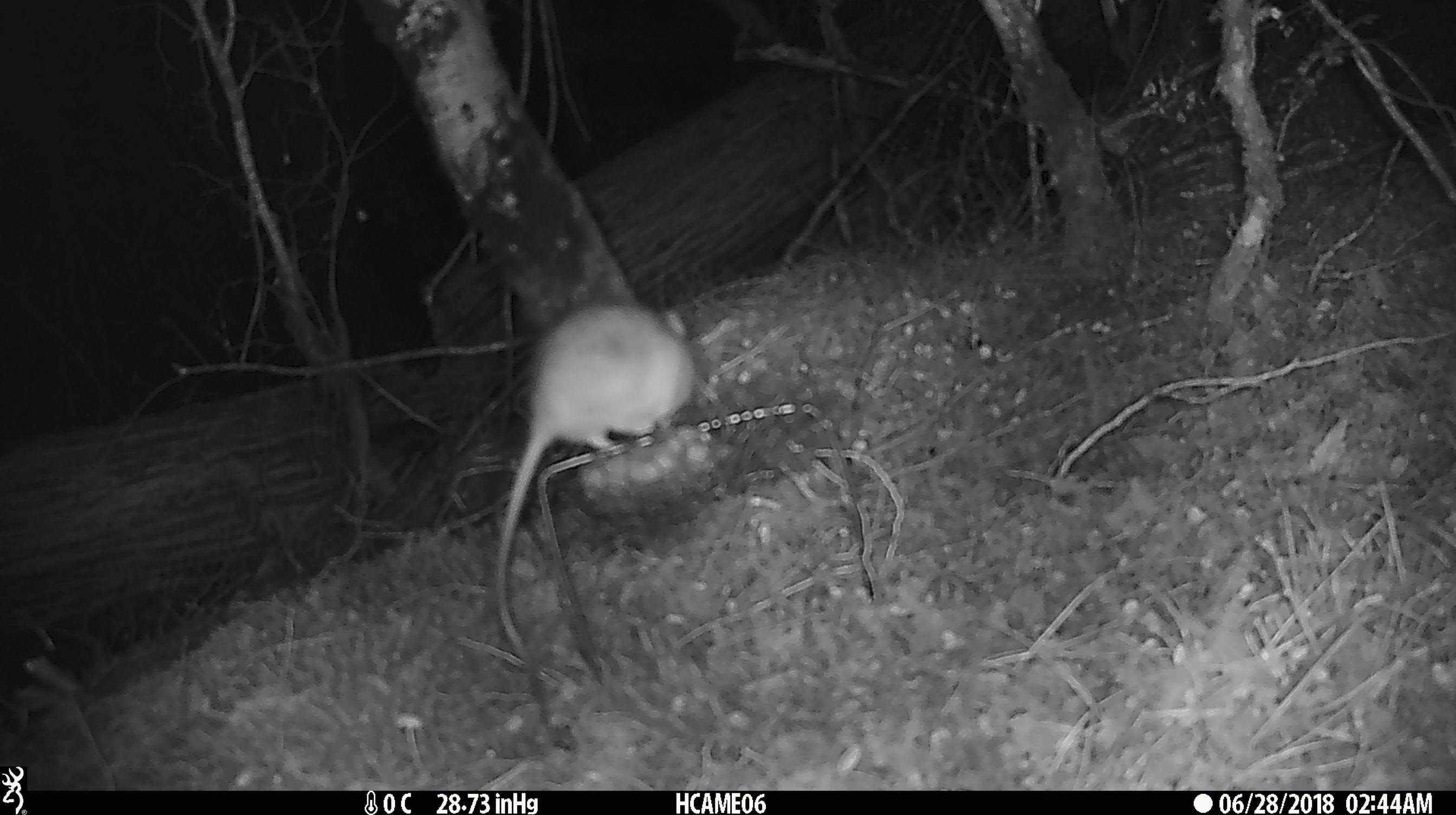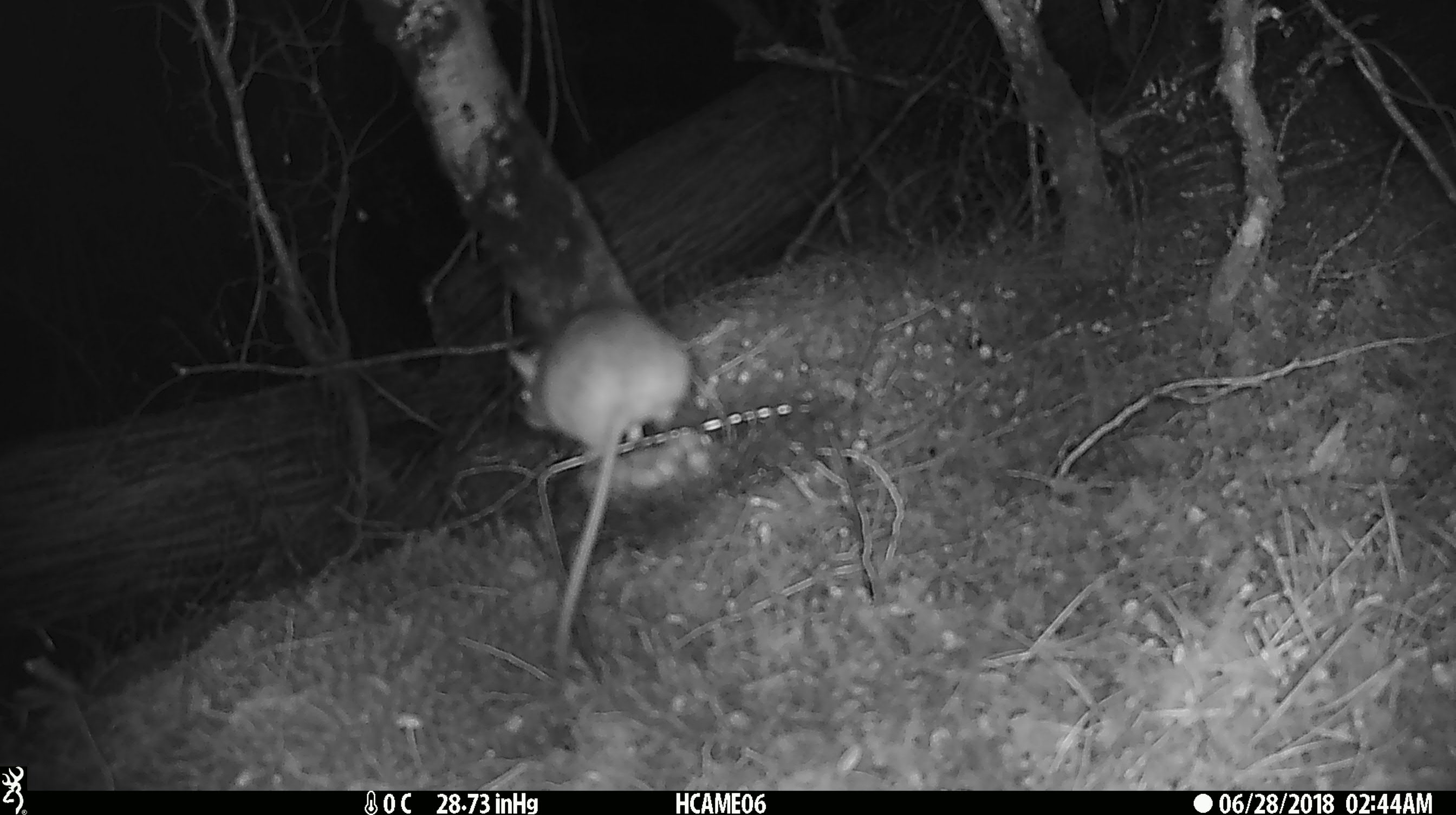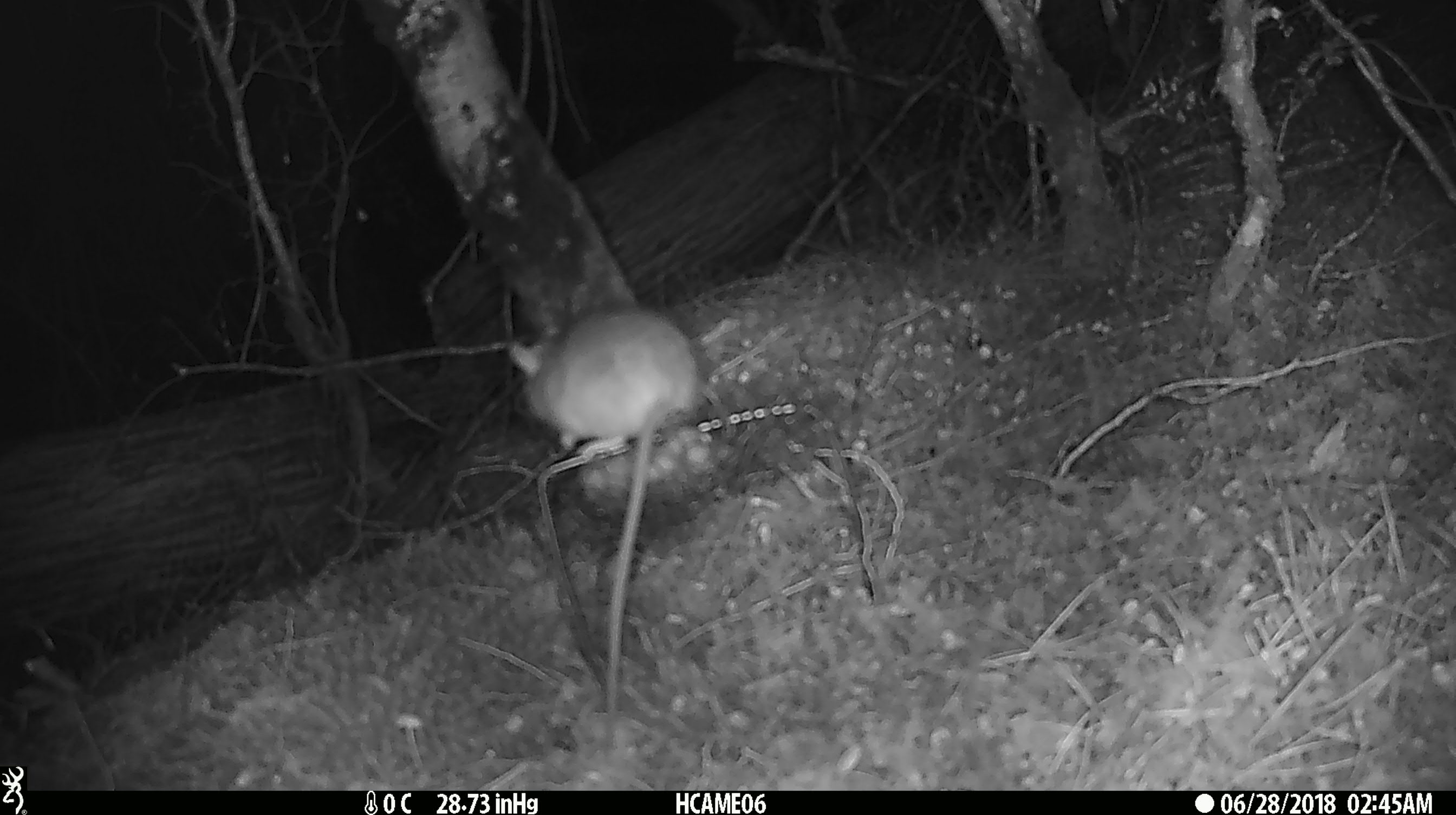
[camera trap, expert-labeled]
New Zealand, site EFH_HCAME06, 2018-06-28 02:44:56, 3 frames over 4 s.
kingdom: Animalia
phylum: Chordata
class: Mammalia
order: Rodentia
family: Muridae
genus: Rattus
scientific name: Rattus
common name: rat